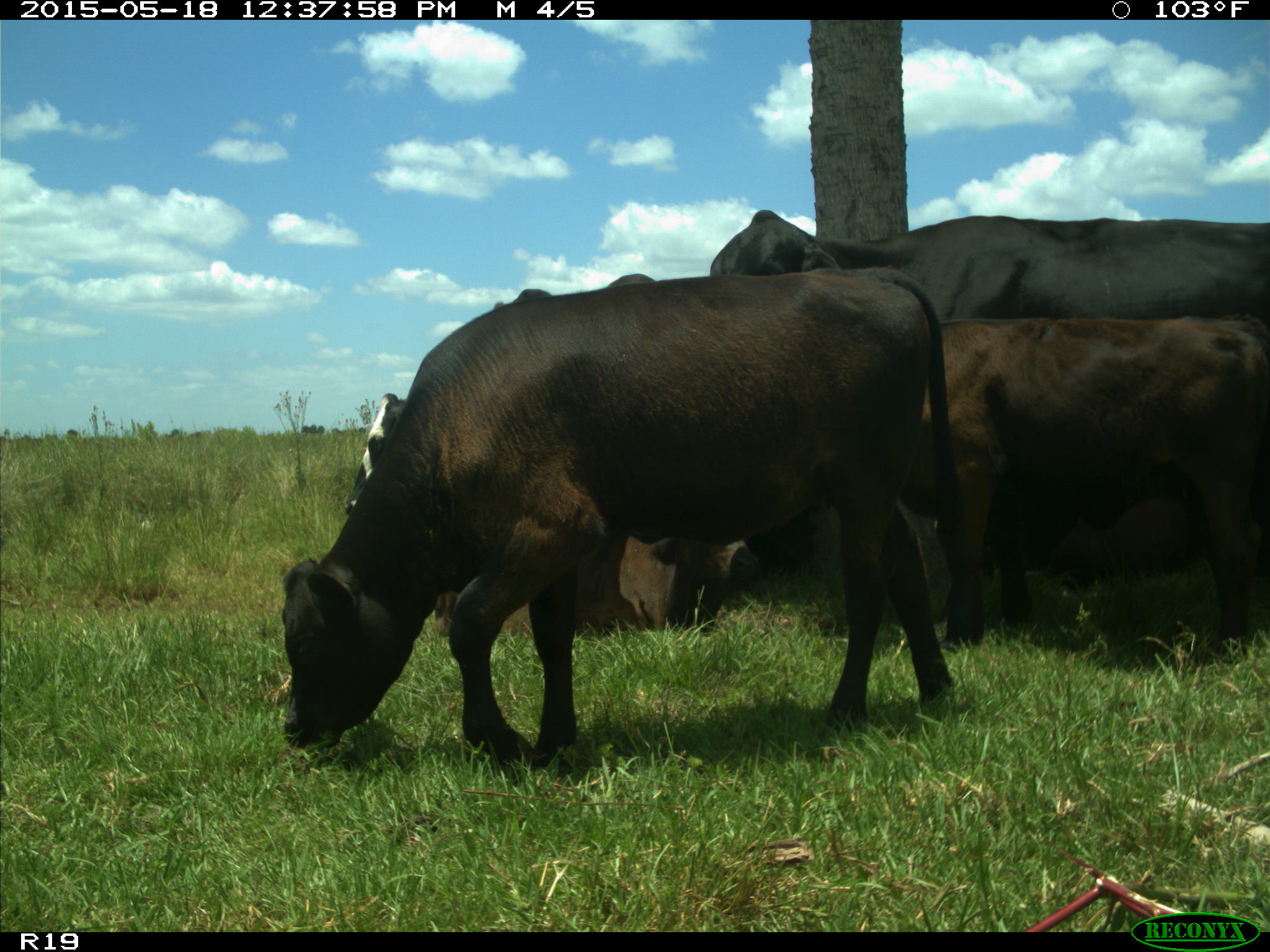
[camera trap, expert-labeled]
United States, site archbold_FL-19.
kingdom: Animalia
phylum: Chordata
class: Mammalia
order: Artiodactyla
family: Bovidae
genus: Bos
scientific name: Bos taurus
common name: domestic cow